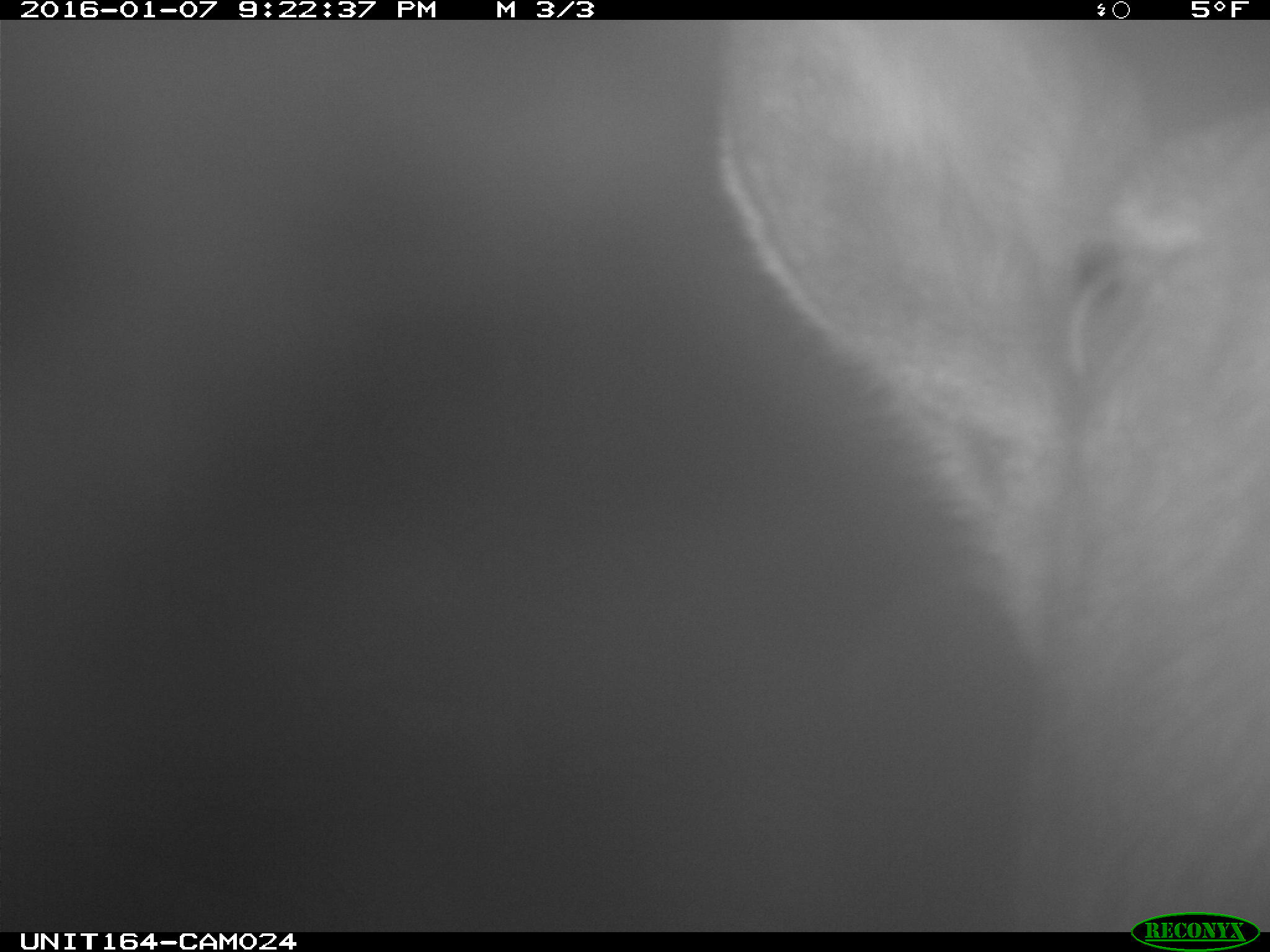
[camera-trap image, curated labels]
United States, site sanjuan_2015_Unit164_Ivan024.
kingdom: Animalia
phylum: Chordata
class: Mammalia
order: Artiodactyla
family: Cervidae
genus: Alces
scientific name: Alces alces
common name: moose